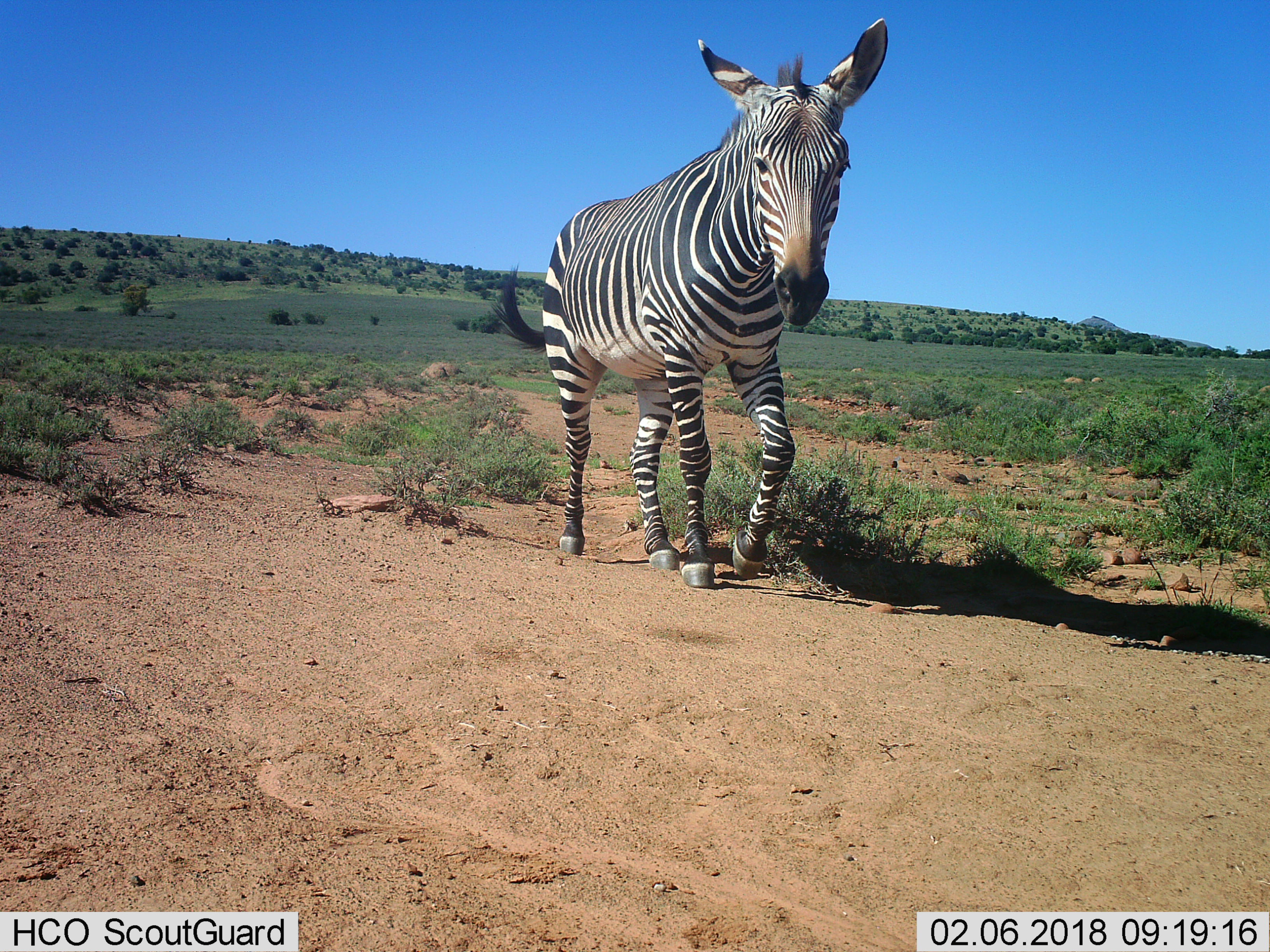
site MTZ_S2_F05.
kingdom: Animalia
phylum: Chordata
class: Mammalia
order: Perissodactyla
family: Equidae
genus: Equus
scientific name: Equus zebra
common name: mountain zebra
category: zebramountain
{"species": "zebramountain (mountain zebra) (Equus zebra)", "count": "1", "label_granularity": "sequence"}